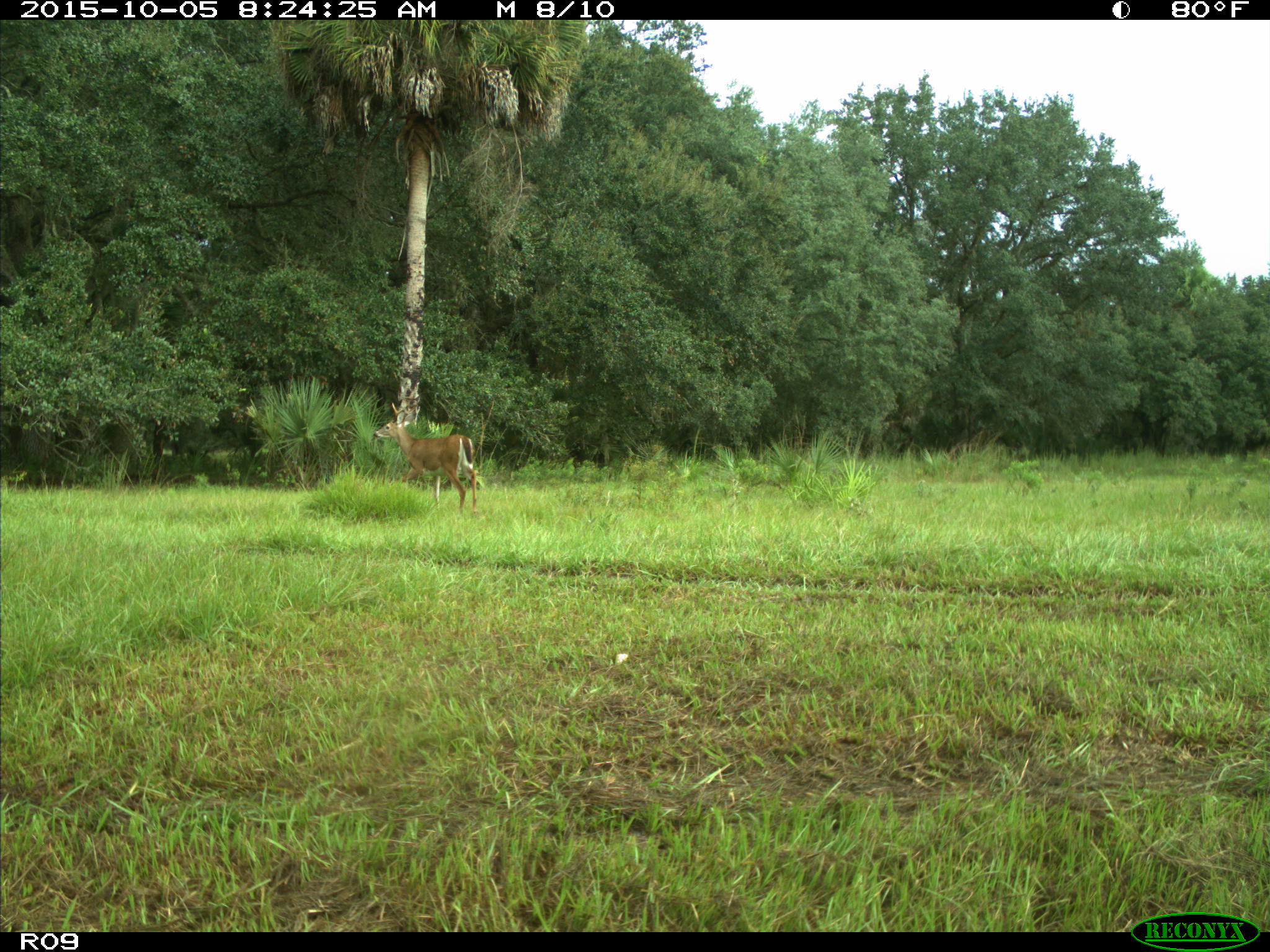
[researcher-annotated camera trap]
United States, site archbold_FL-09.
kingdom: Animalia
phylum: Chordata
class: Mammalia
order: Artiodactyla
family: Cervidae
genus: Odocoileus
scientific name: Odocoileus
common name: deer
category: unidentified deer